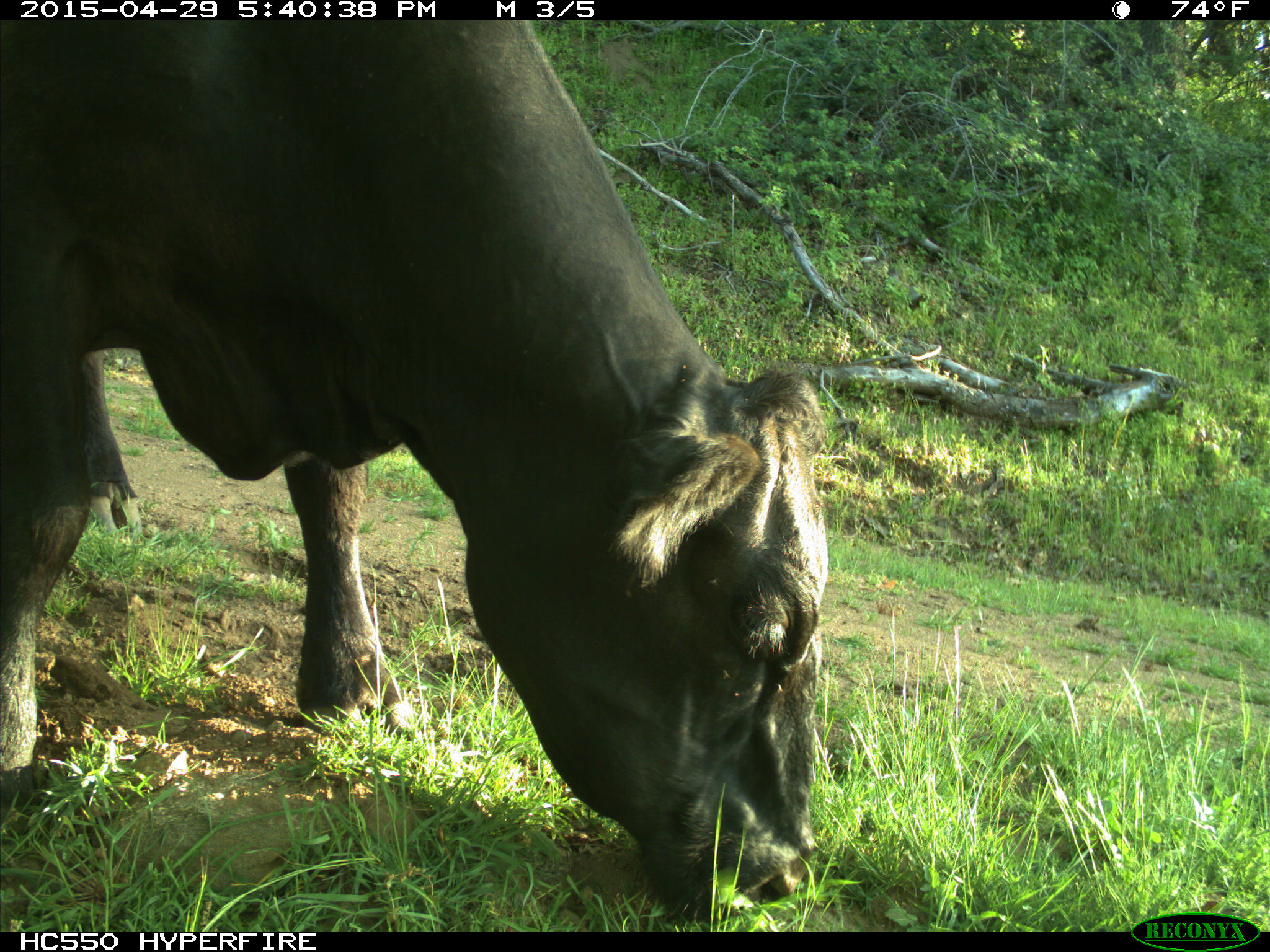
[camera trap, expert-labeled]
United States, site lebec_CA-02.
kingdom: Animalia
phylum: Chordata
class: Mammalia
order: Artiodactyla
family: Bovidae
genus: Bos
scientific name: Bos taurus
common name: domestic cow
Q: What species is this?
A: Bos taurus (domestic cow).